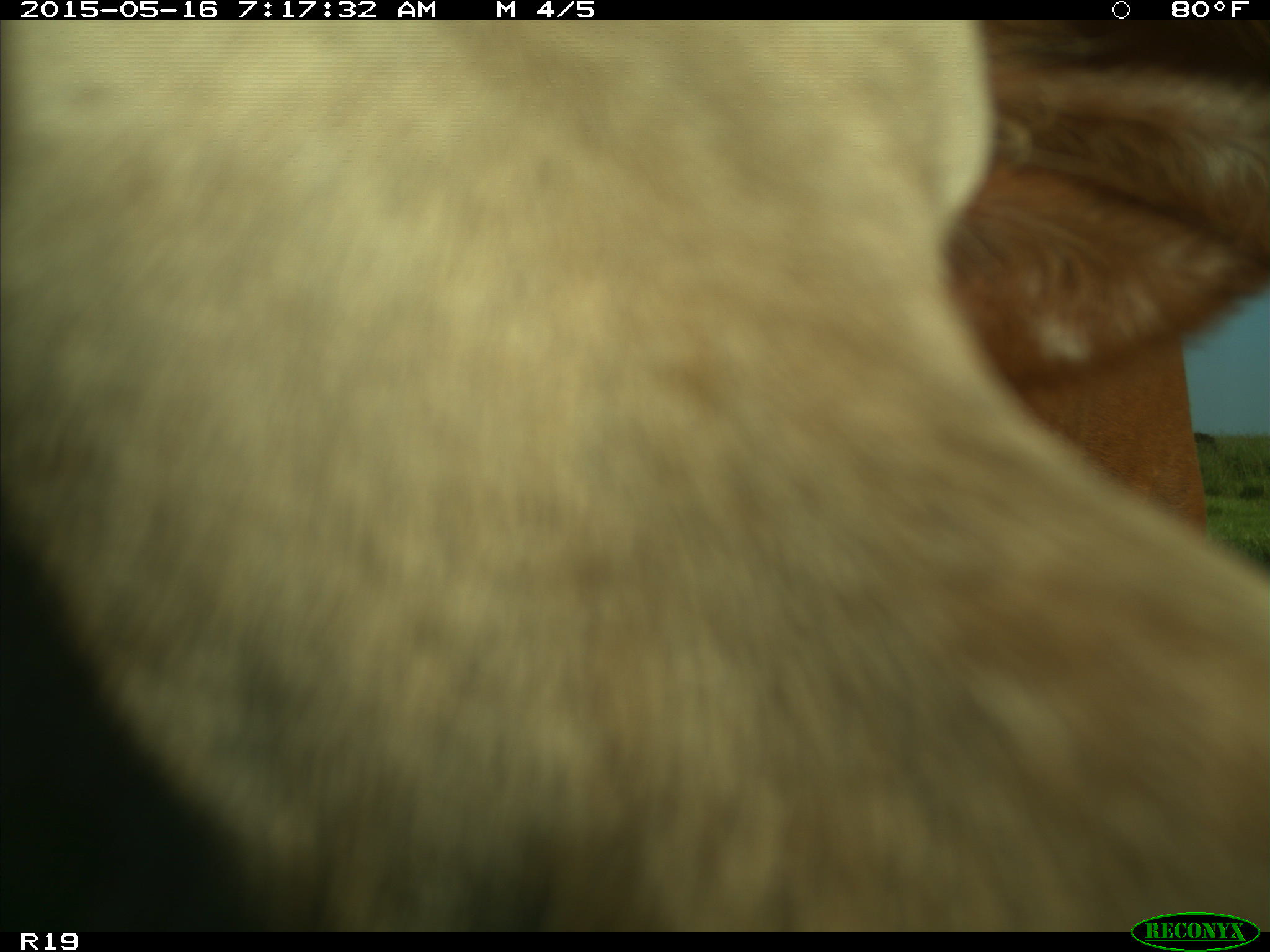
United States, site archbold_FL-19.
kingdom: Animalia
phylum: Chordata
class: Mammalia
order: Artiodactyla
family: Bovidae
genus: Bos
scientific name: Bos taurus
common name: domestic cow